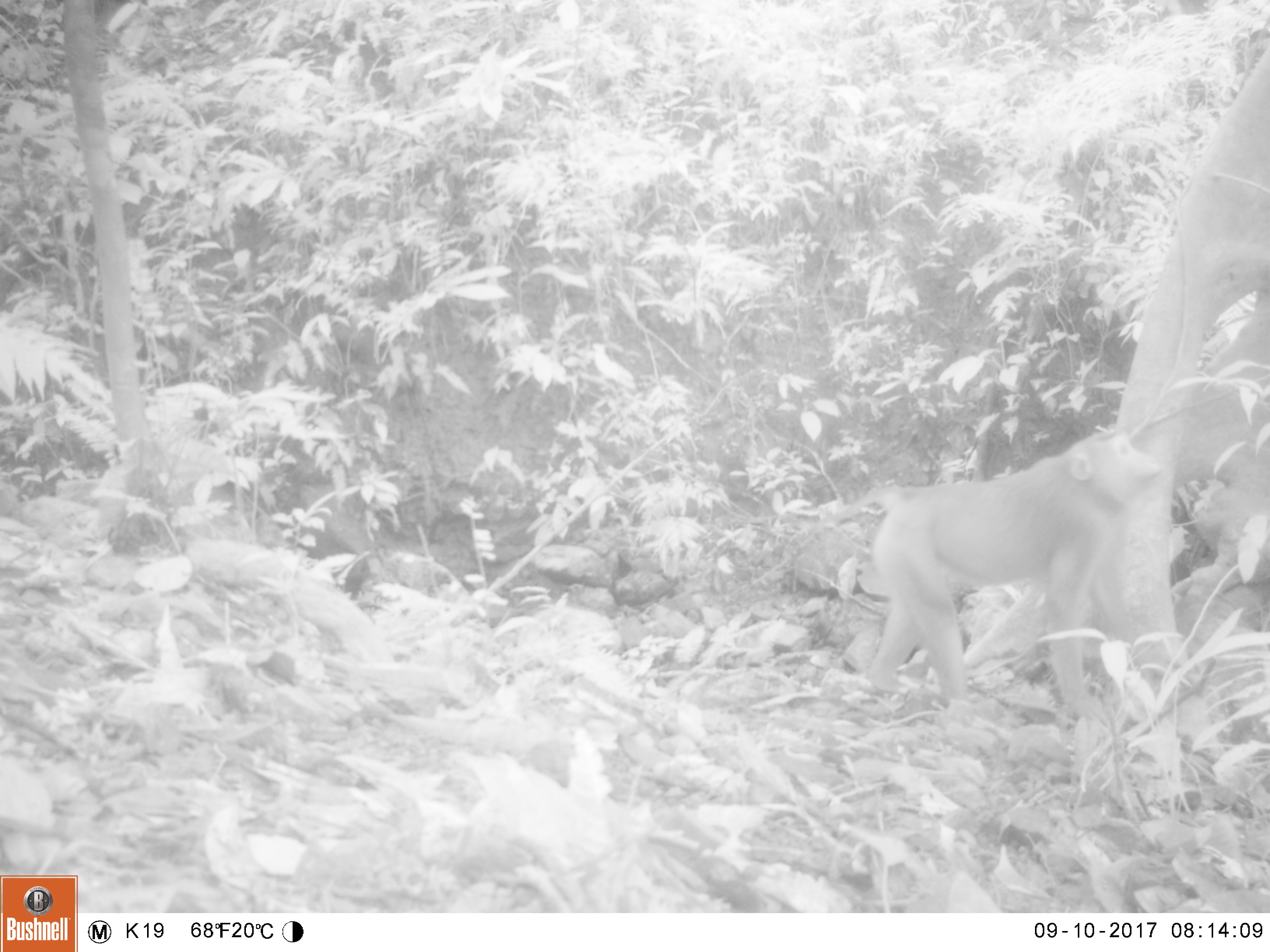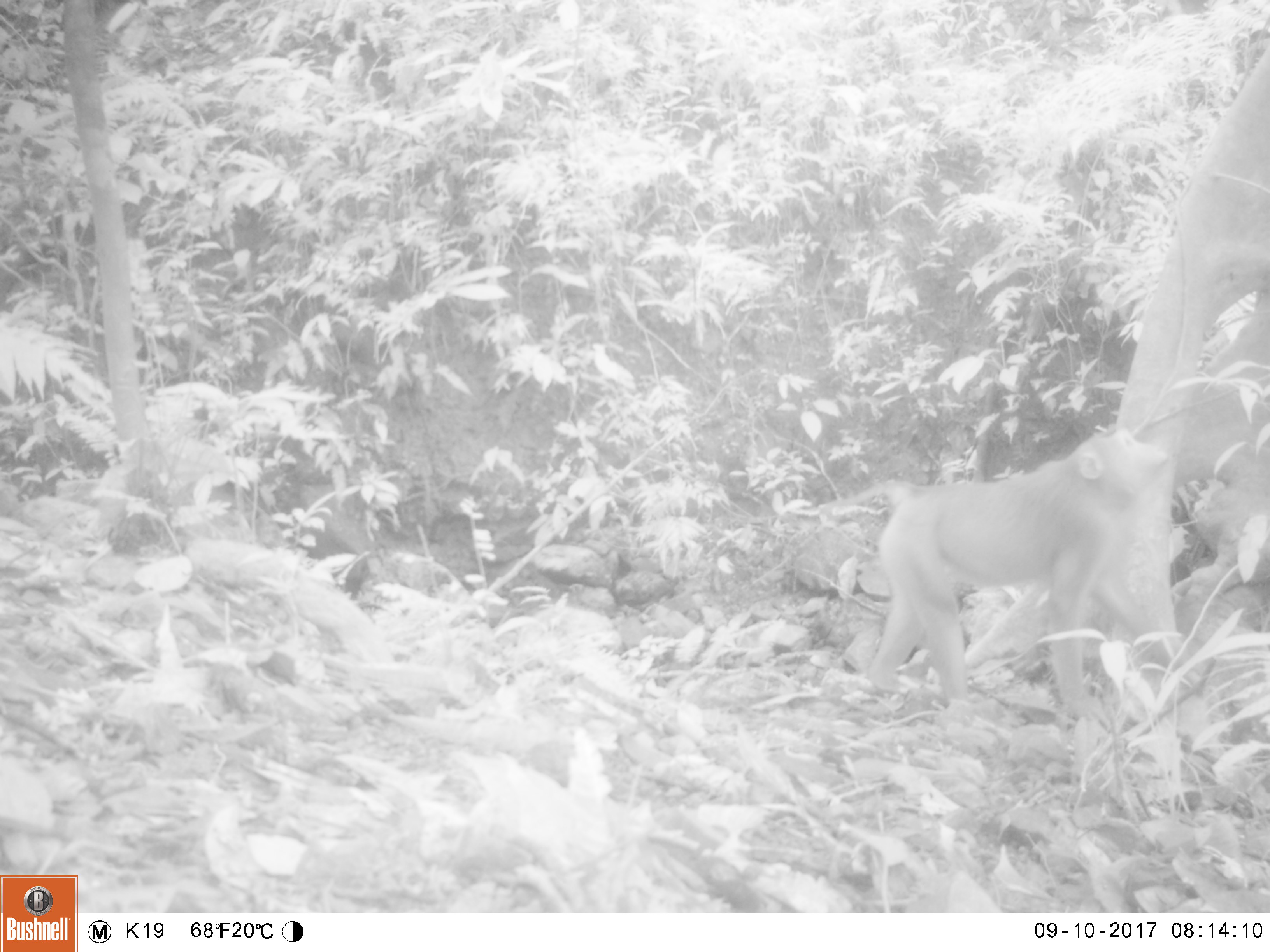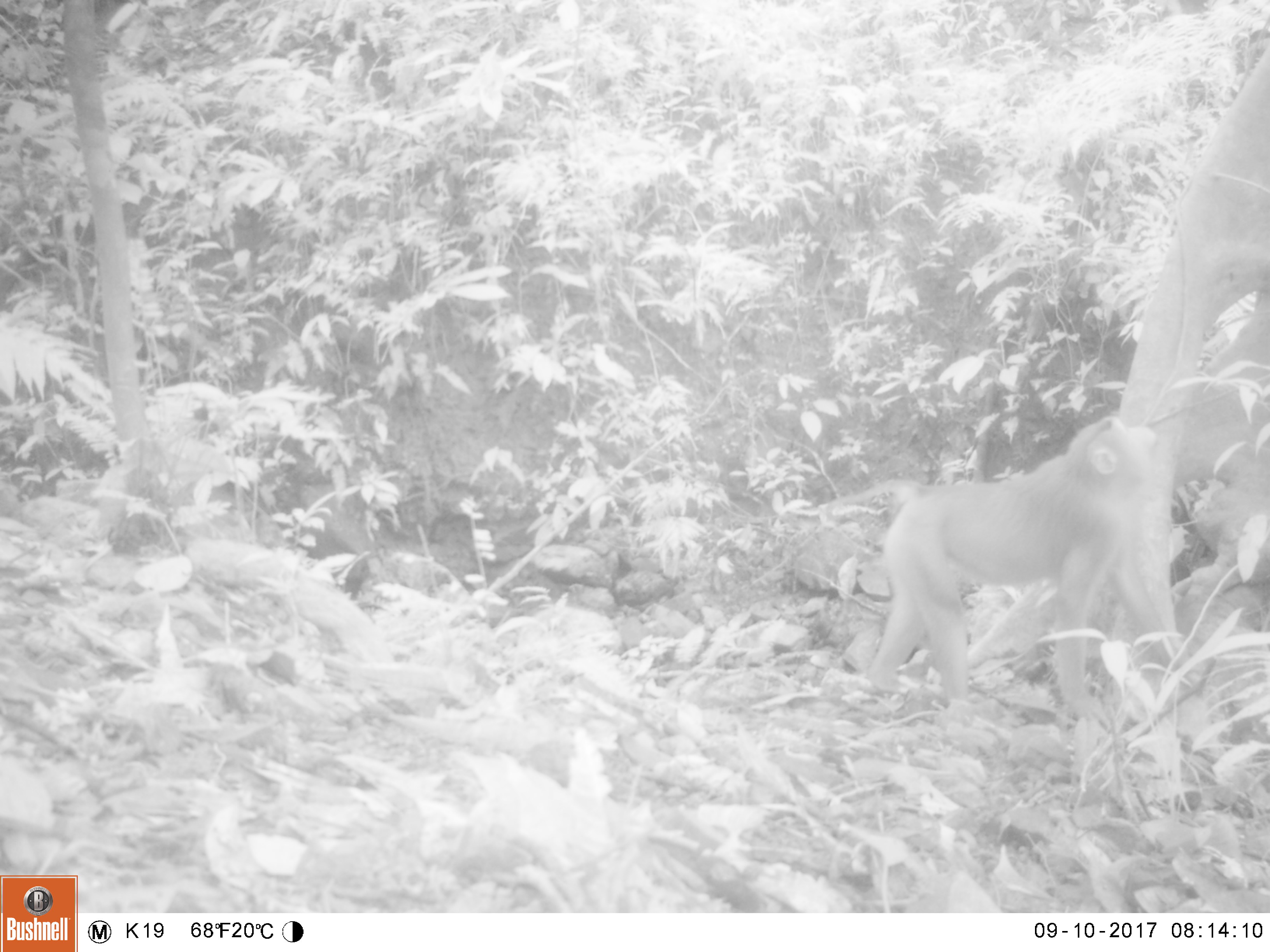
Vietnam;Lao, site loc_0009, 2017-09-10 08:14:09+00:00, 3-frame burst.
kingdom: Animalia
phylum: Chordata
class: Mammalia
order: Primates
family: Cercopithecidae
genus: Macaca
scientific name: Macaca nemestrina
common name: pig-tailed macaque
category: pig tailed macaque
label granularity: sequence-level